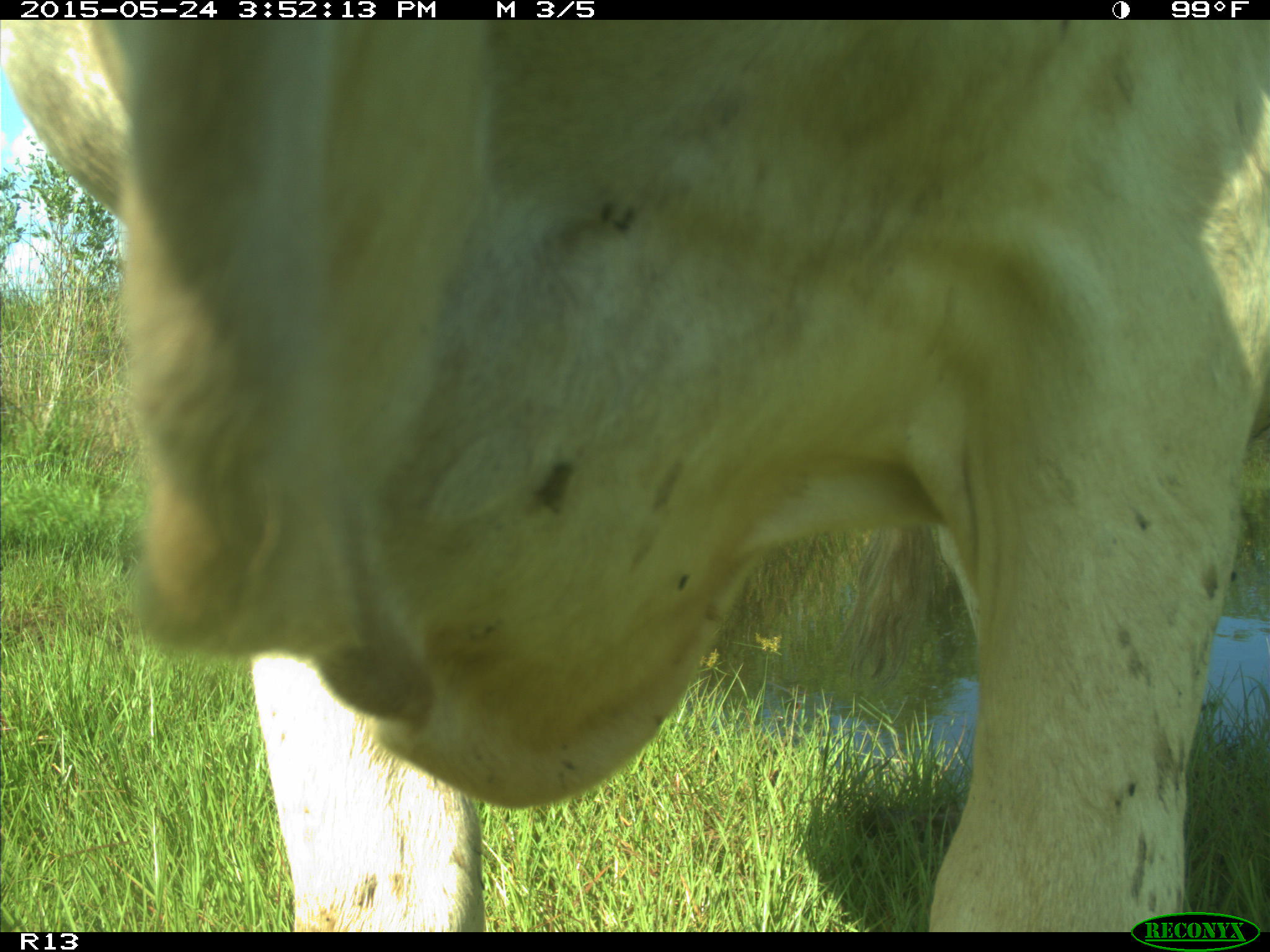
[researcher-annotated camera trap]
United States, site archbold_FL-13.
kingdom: Animalia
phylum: Chordata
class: Mammalia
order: Artiodactyla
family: Bovidae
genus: Bos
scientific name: Bos taurus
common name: domestic cow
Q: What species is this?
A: Bos taurus (domestic cow).